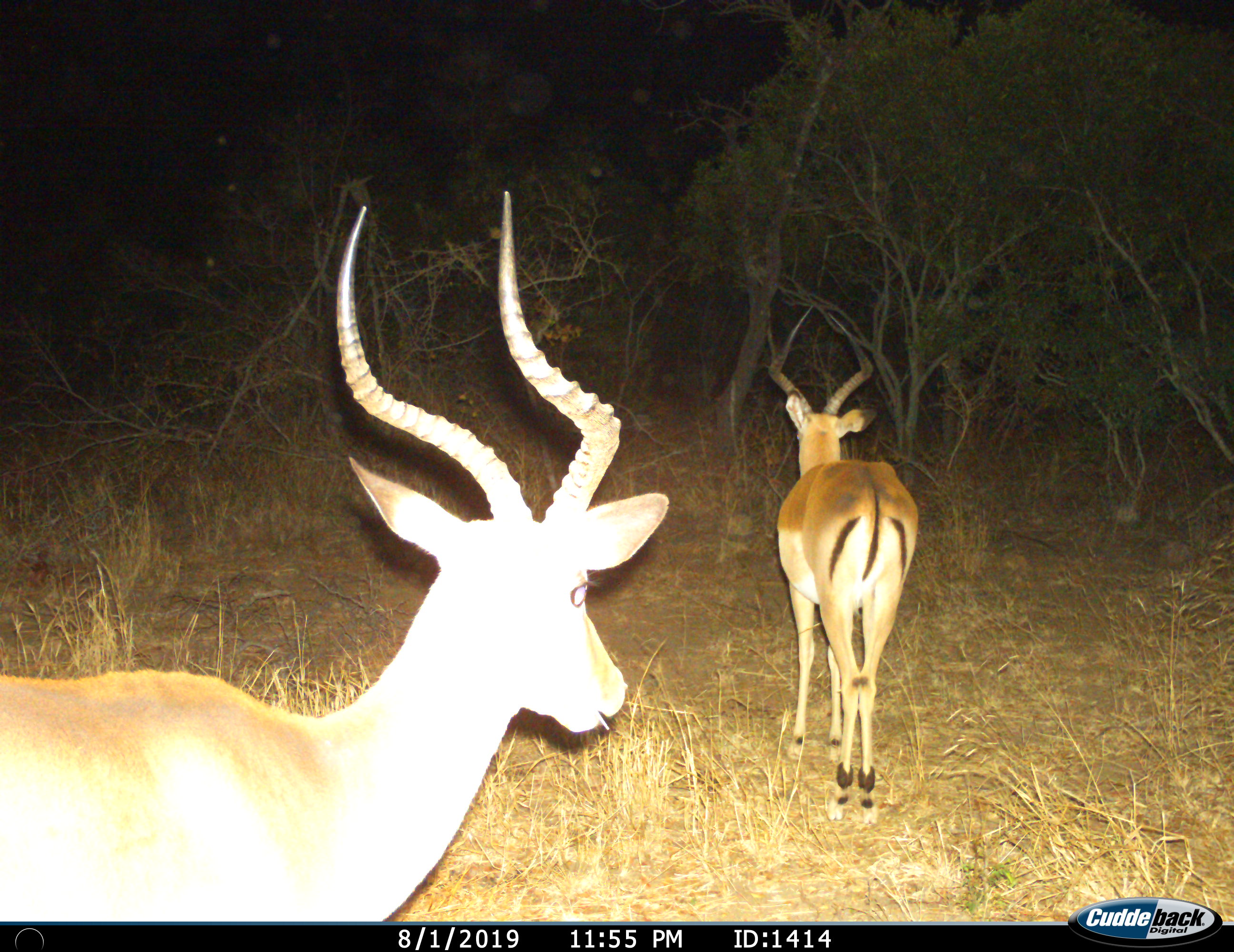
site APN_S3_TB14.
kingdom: Animalia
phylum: Chordata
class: Mammalia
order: Artiodactyla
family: Bovidae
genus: Aepyceros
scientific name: Aepyceros melampus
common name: impala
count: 2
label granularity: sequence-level